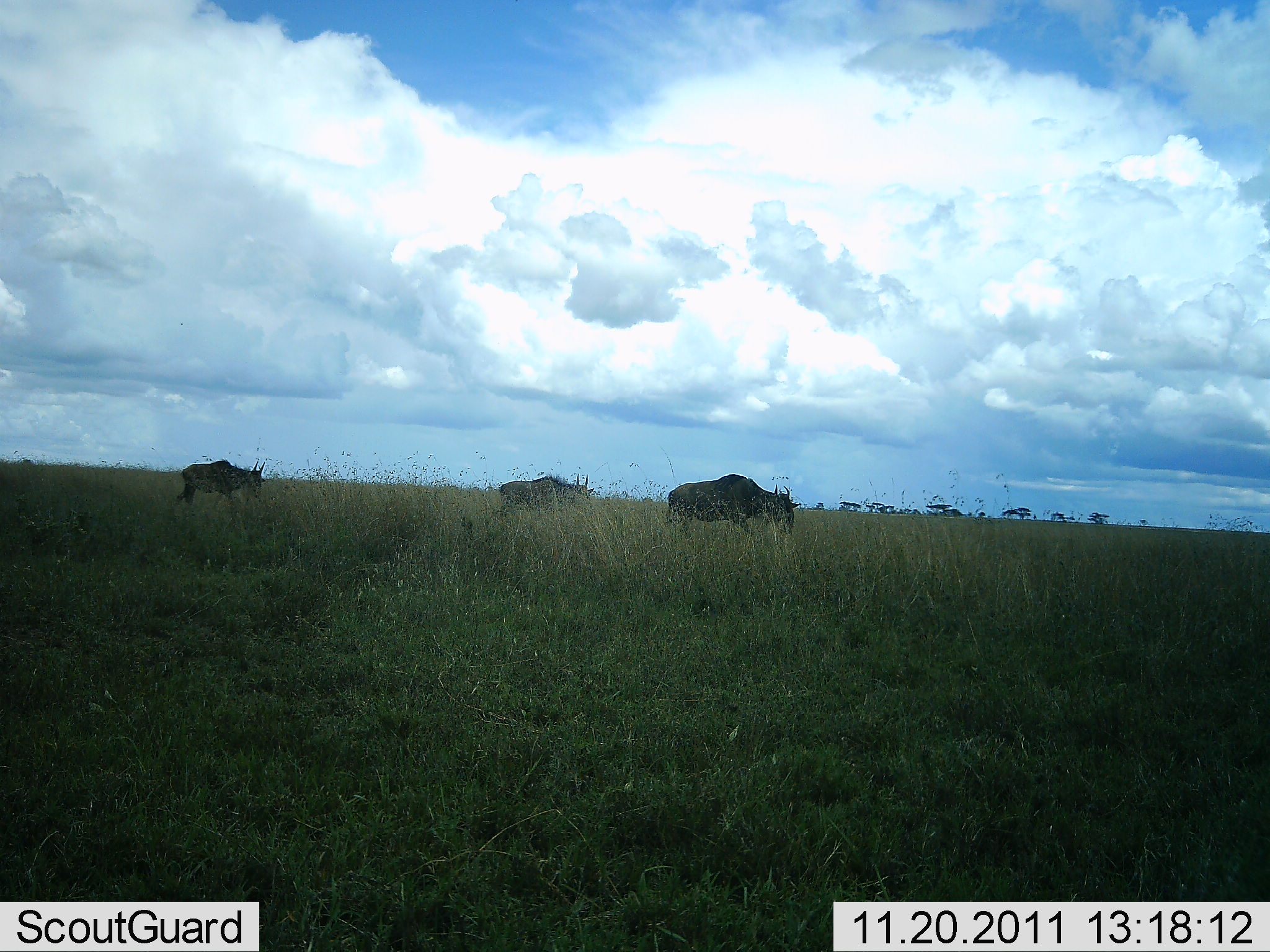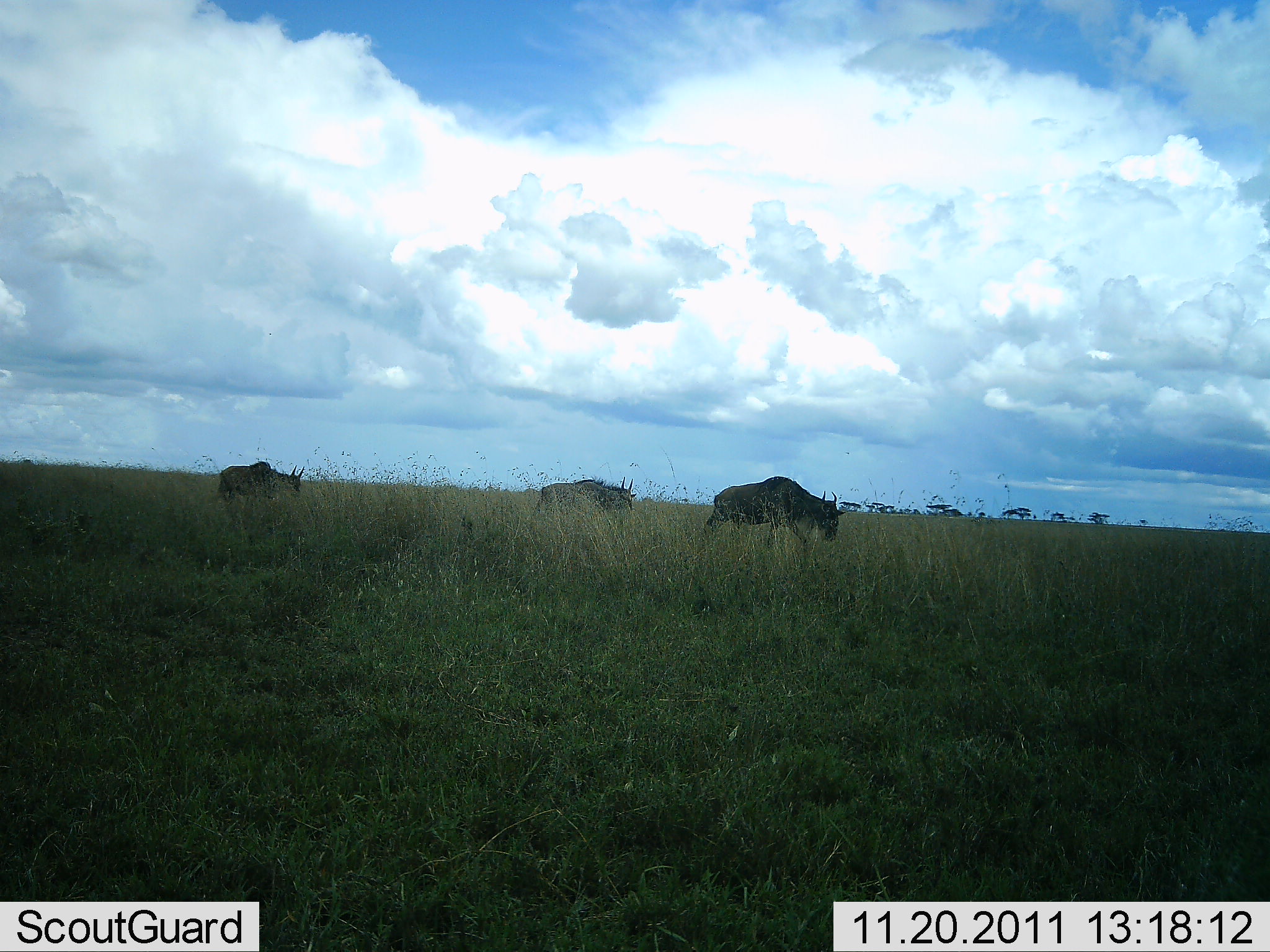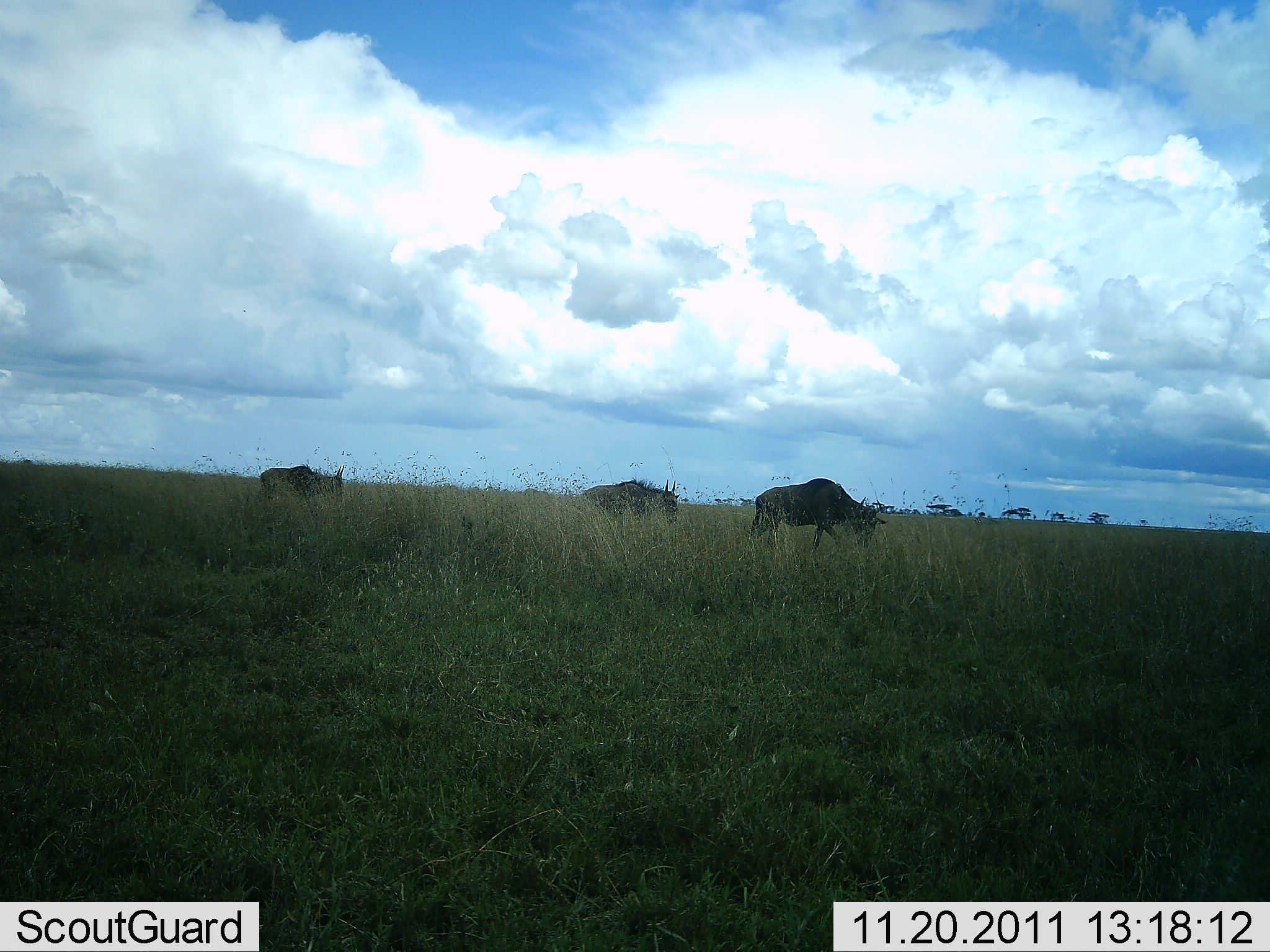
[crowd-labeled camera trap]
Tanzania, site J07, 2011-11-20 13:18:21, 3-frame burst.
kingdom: Animalia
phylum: Chordata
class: Mammalia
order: Artiodactyla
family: Bovidae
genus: Connochaetes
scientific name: Connochaetes taurinus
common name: blue wildebeest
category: wildebeest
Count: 3.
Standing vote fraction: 0%.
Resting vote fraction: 0%.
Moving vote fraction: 100%.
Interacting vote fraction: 0%.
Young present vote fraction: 0%.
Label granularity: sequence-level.